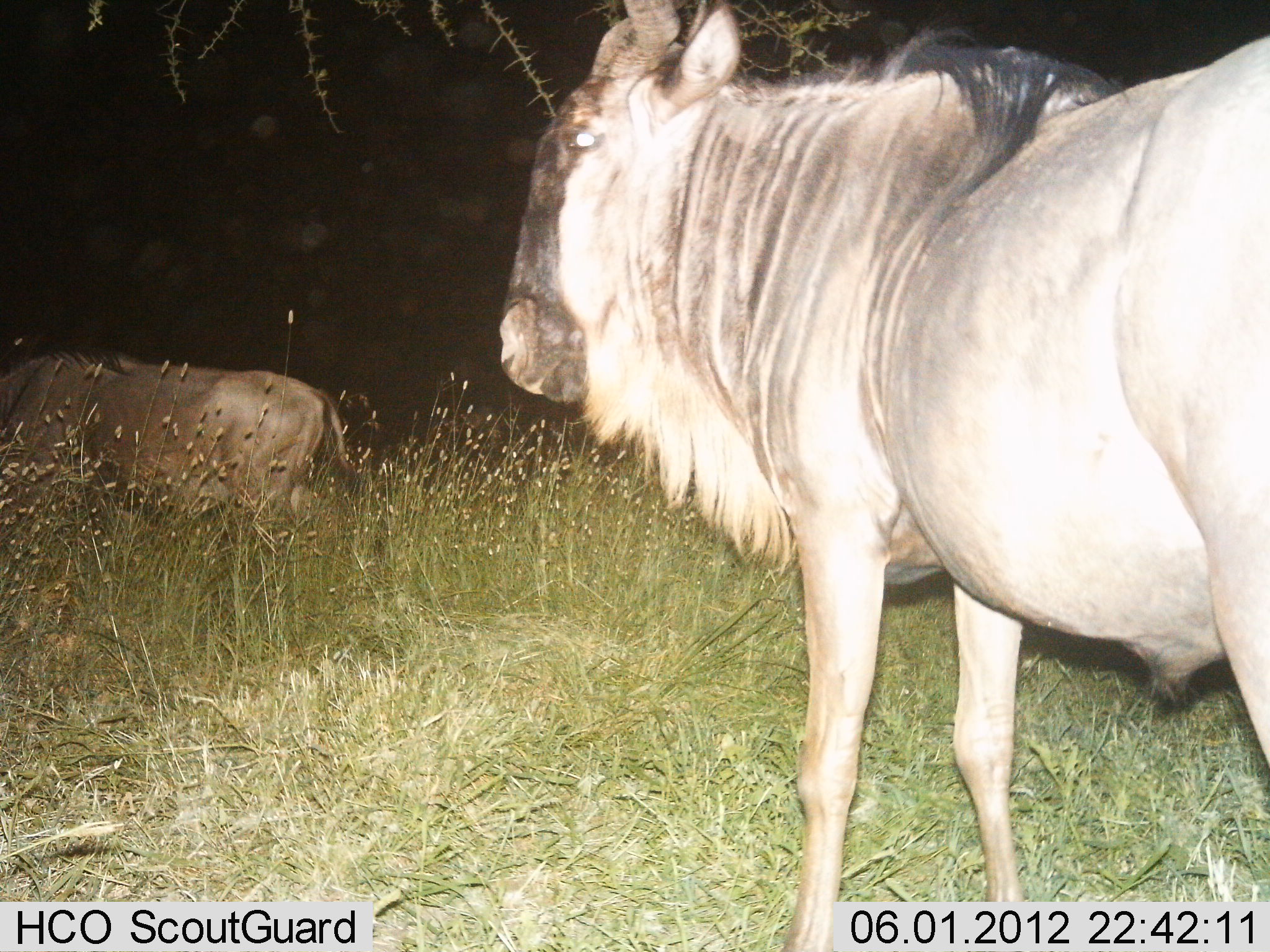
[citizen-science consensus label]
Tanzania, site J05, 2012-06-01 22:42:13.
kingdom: Animalia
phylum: Chordata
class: Mammalia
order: Artiodactyla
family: Bovidae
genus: Connochaetes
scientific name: Connochaetes taurinus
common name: blue wildebeest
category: wildebeest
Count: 2.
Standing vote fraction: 90%.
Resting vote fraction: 10%.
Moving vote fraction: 10%.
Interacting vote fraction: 0%.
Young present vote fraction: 0%.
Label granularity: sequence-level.